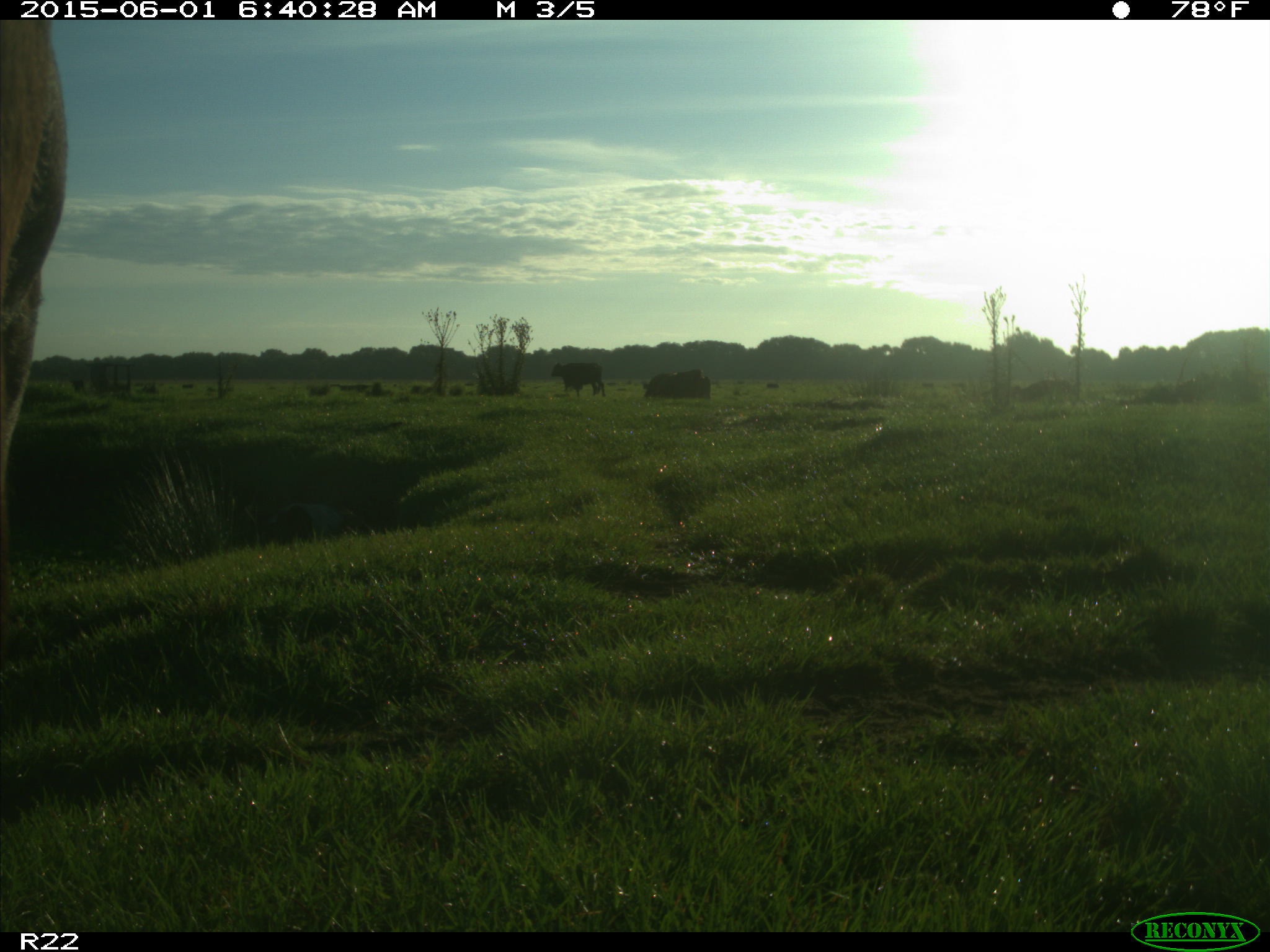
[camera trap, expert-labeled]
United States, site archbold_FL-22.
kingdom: Animalia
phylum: Chordata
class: Mammalia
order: Artiodactyla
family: Bovidae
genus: Bos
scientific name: Bos taurus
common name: domestic cow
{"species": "Bos taurus (domestic cow)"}